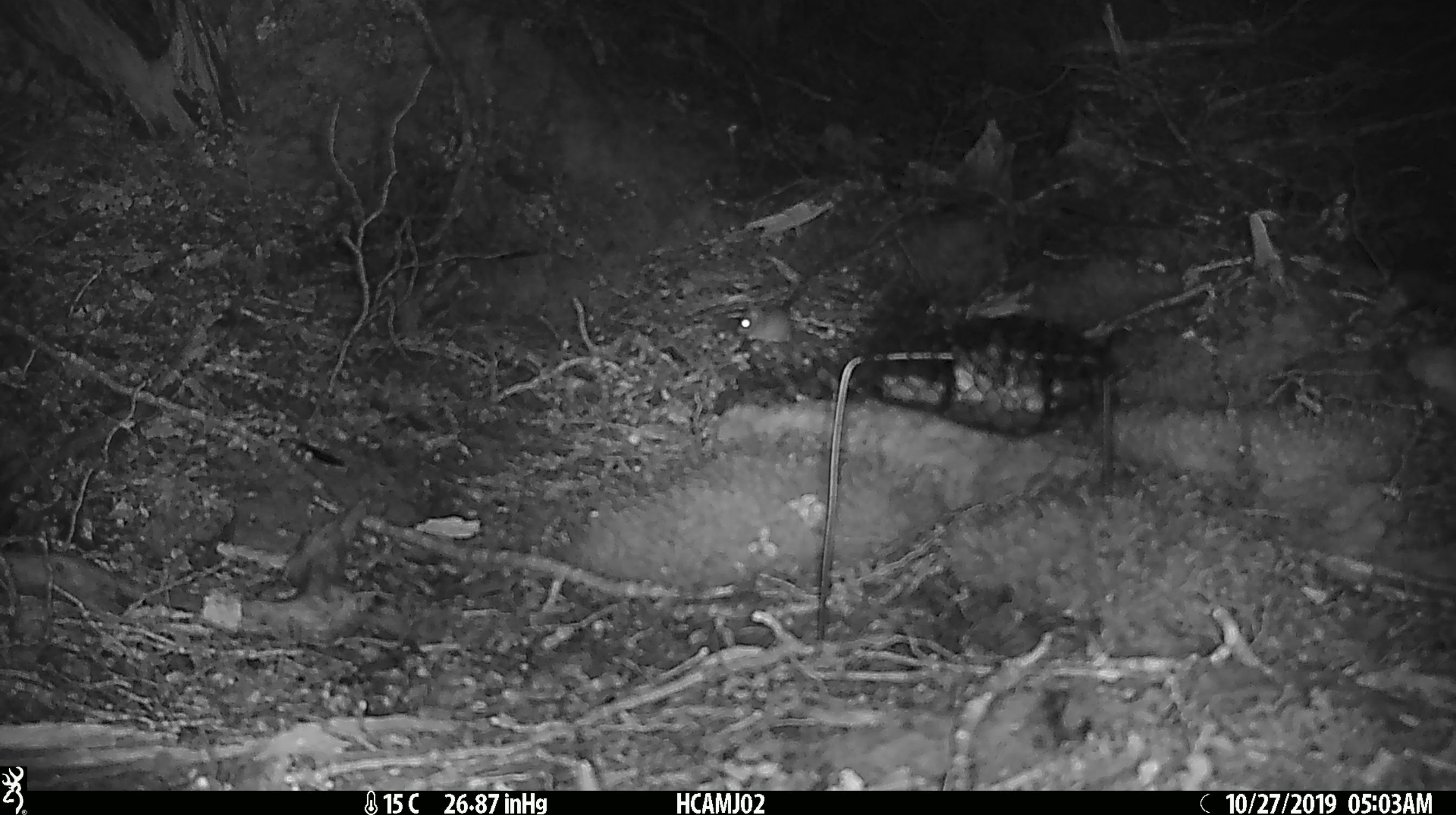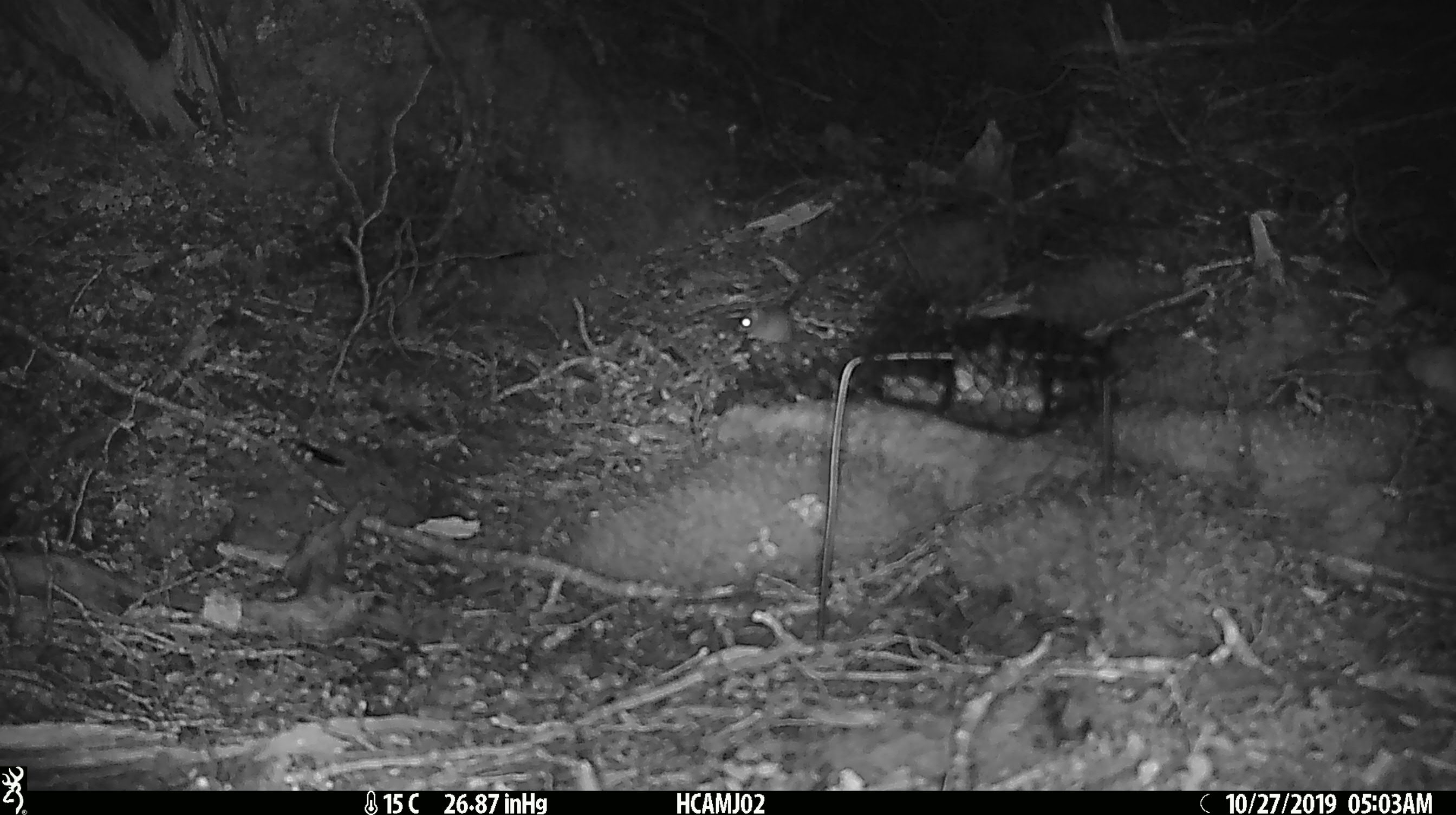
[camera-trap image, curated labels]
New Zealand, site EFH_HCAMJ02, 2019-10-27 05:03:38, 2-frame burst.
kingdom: Animalia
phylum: Chordata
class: Mammalia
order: Rodentia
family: Muridae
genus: Mus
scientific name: Mus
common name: mouse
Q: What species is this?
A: Mouse (Mus).